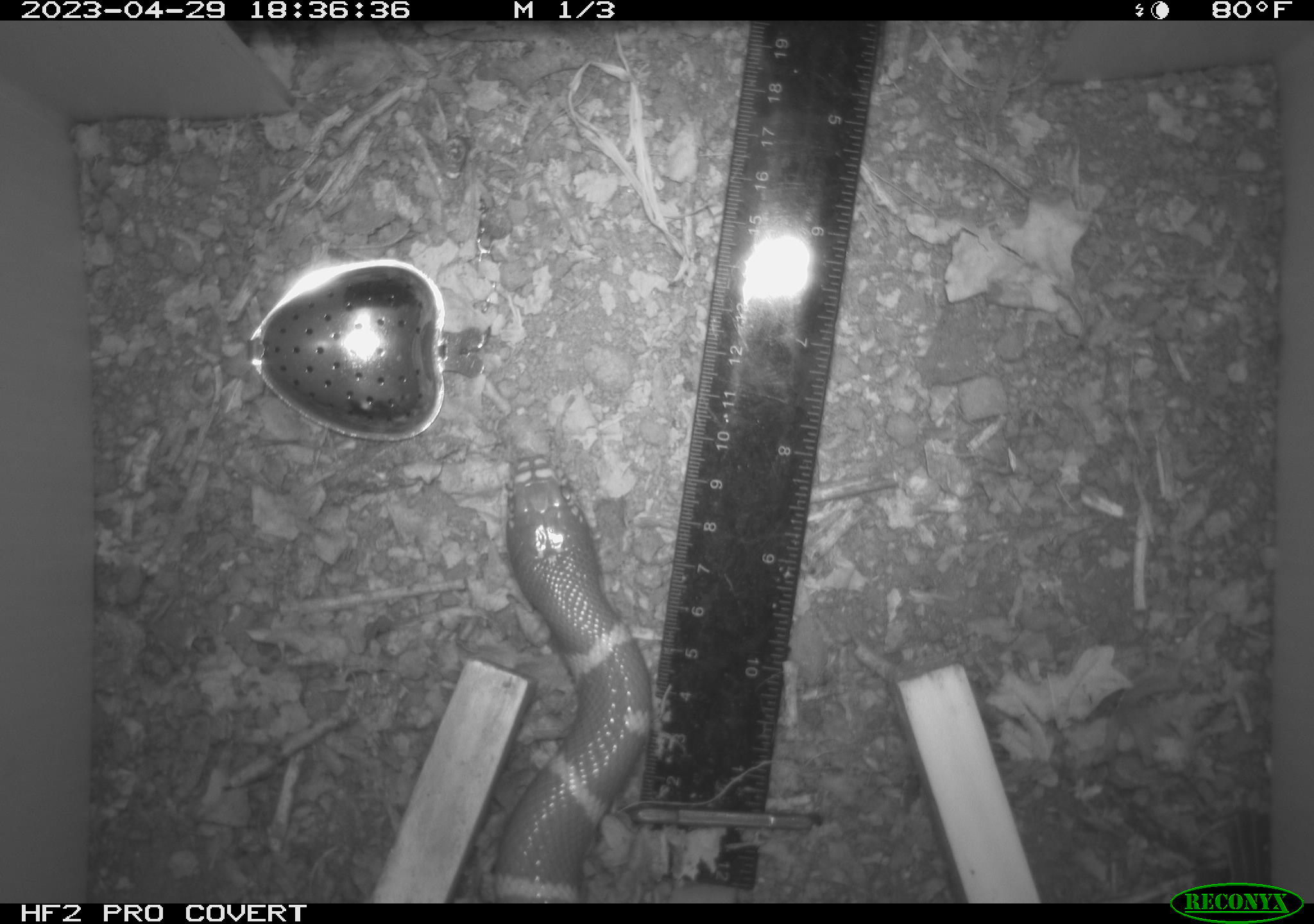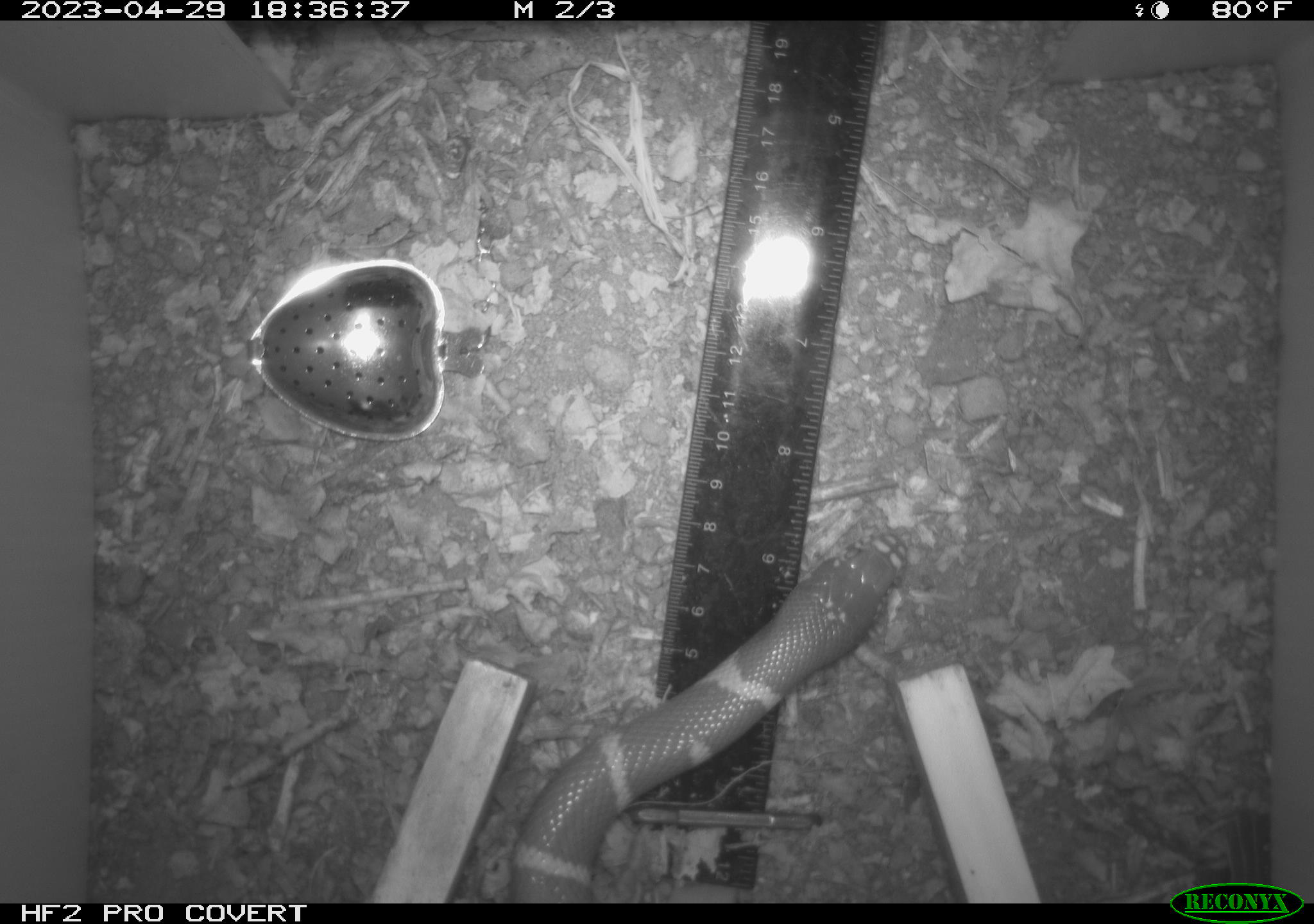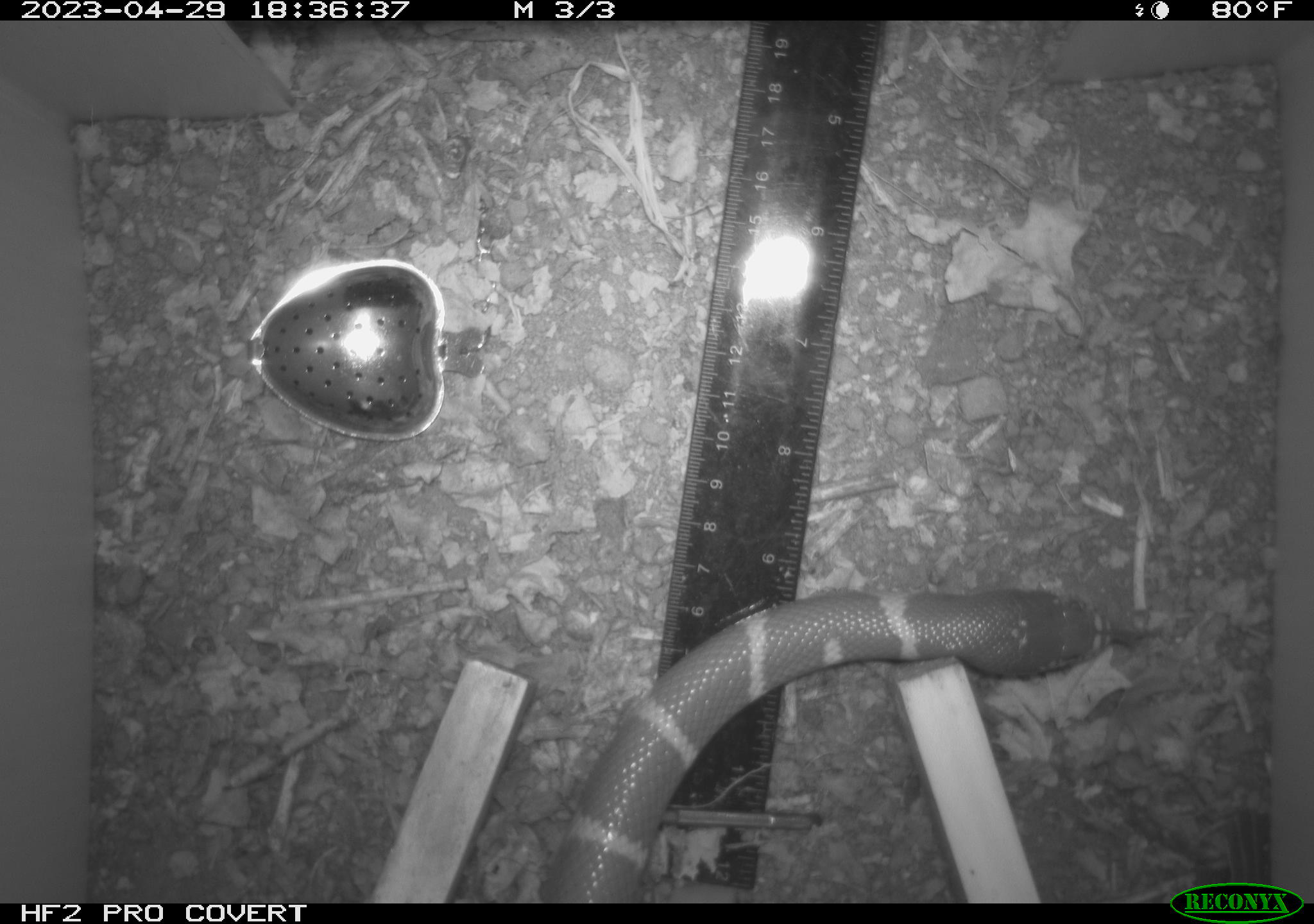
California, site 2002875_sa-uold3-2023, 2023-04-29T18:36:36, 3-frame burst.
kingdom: Animalia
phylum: Chordata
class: Reptilia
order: Squamata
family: Colubridae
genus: Lampropeltis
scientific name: Lampropeltis californiae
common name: california kingsnake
California kingsnake (Lampropeltis californiae).